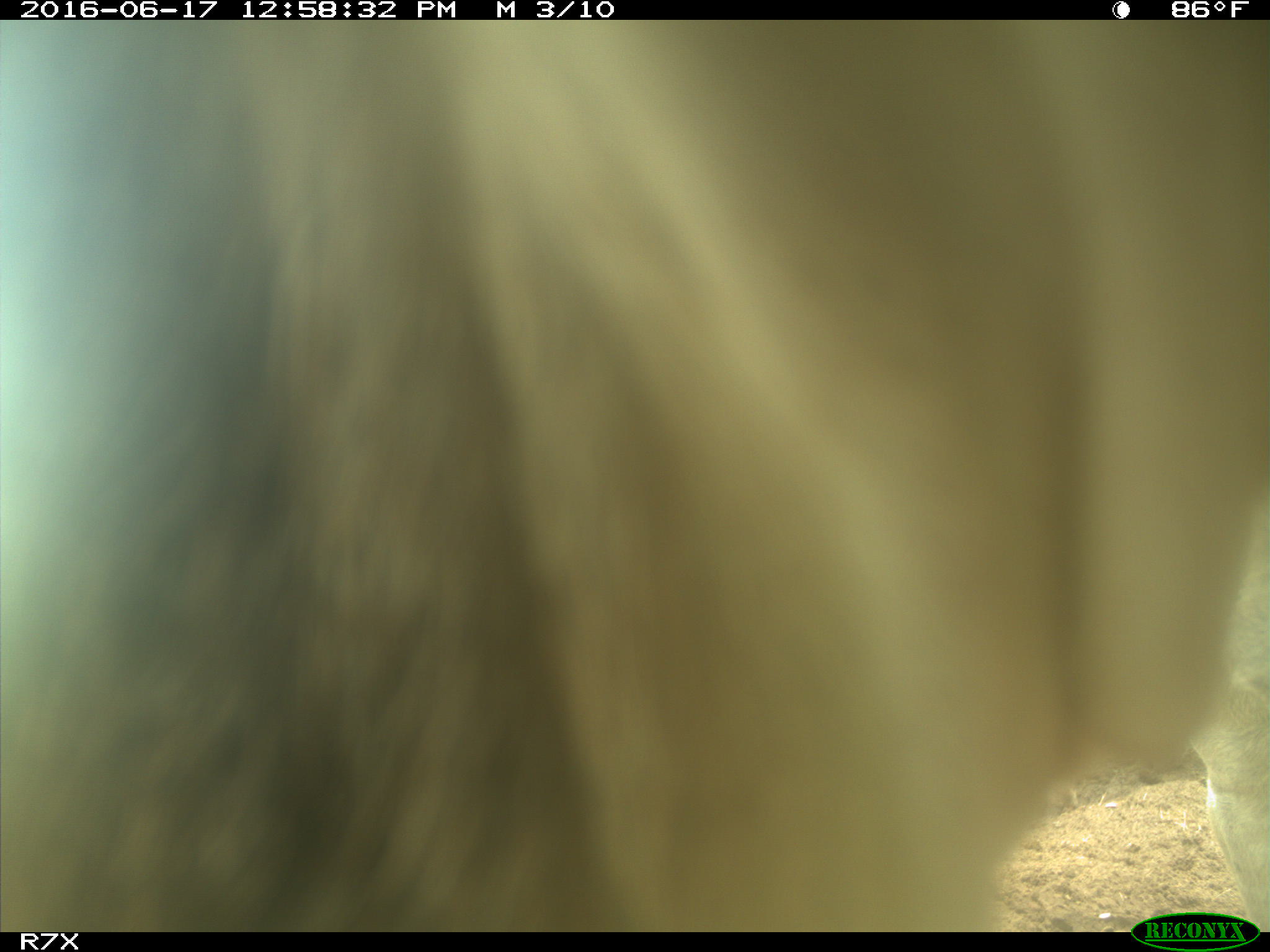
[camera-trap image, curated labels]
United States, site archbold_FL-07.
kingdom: Animalia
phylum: Chordata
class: Mammalia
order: Artiodactyla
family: Bovidae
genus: Bos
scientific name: Bos taurus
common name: domestic cow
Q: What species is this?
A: Bos taurus (domestic cow).